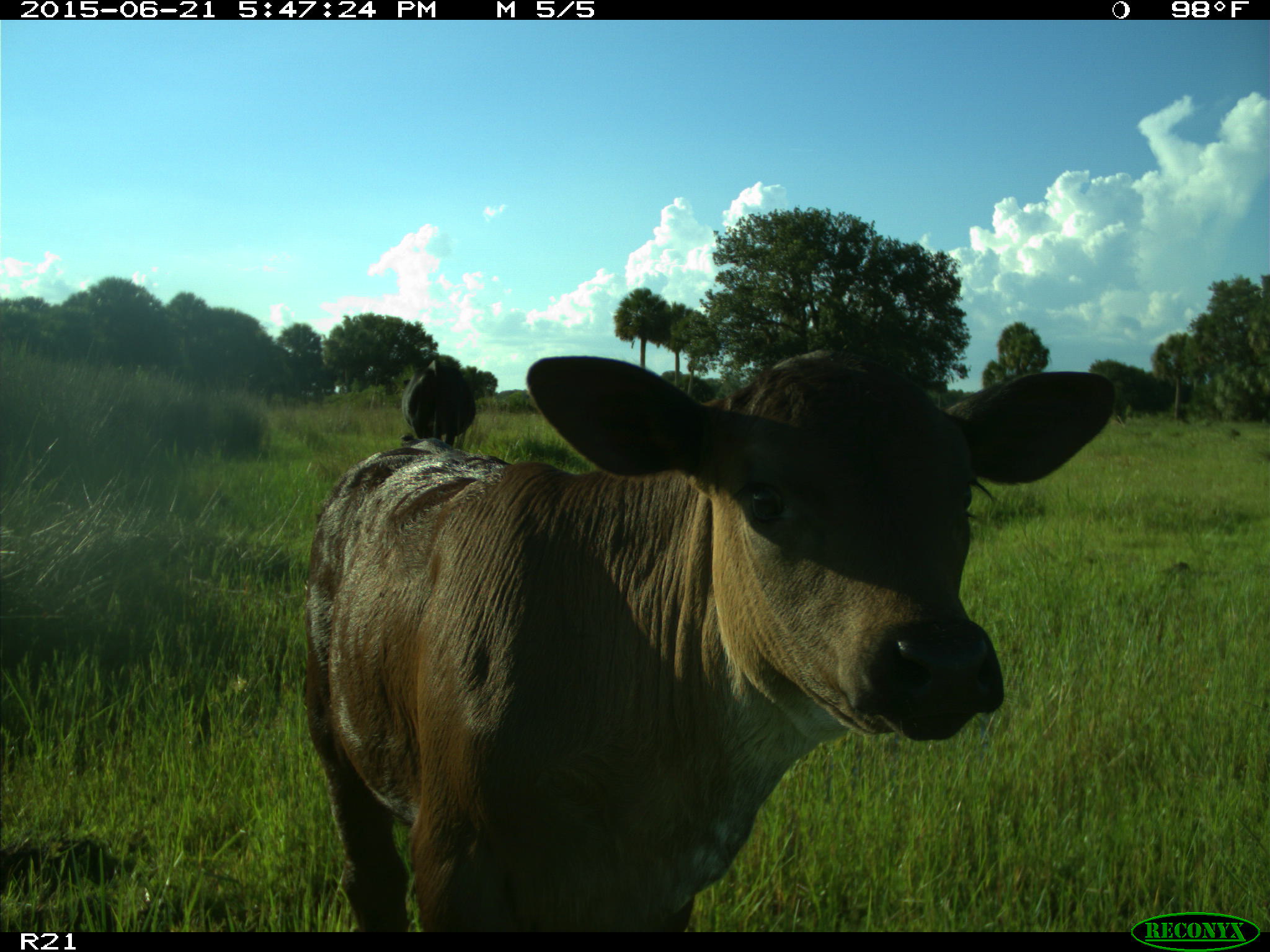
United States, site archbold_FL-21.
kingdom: Animalia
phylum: Chordata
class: Mammalia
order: Artiodactyla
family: Bovidae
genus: Bos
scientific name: Bos taurus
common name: domestic cow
Bos taurus (domestic cow).